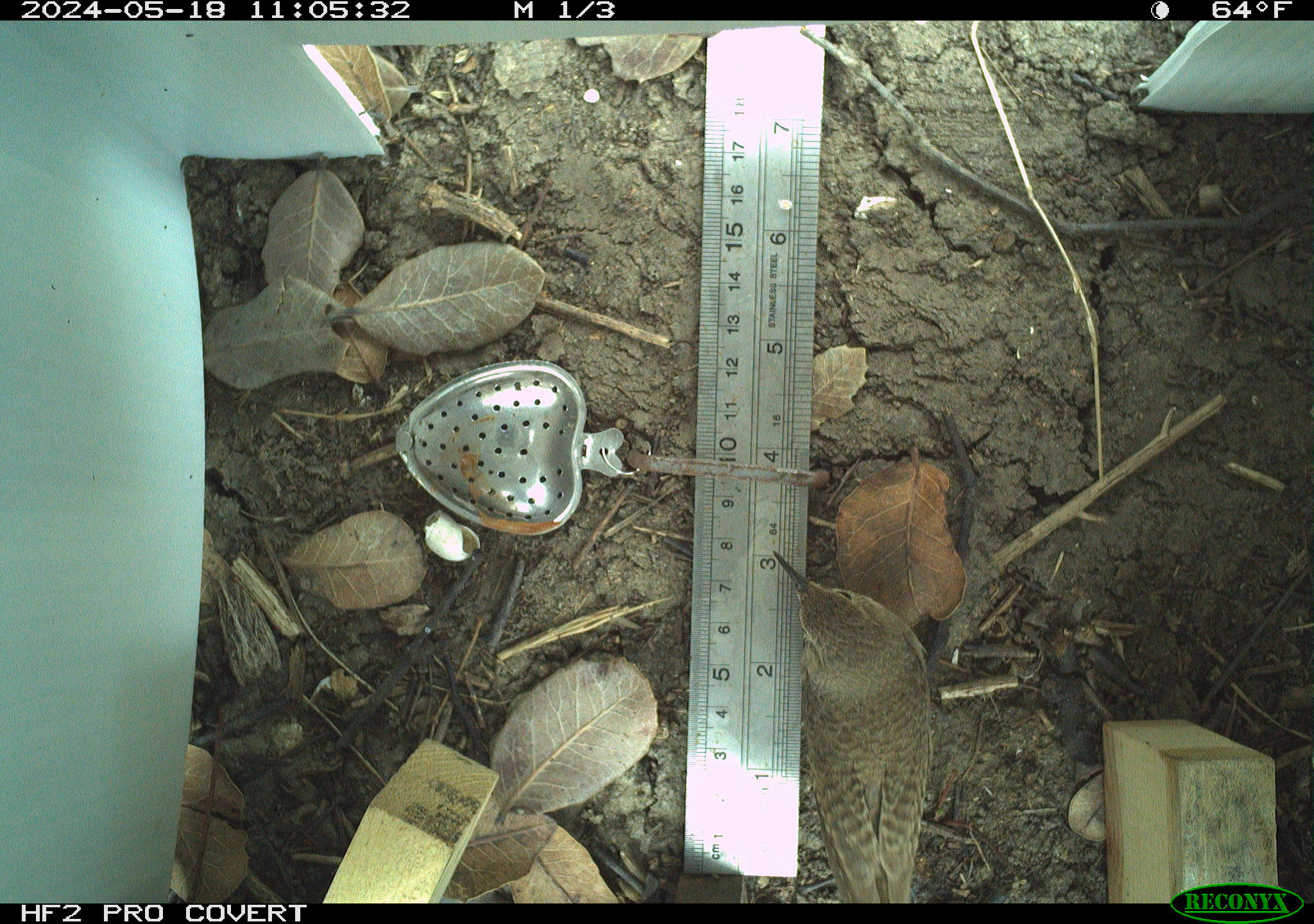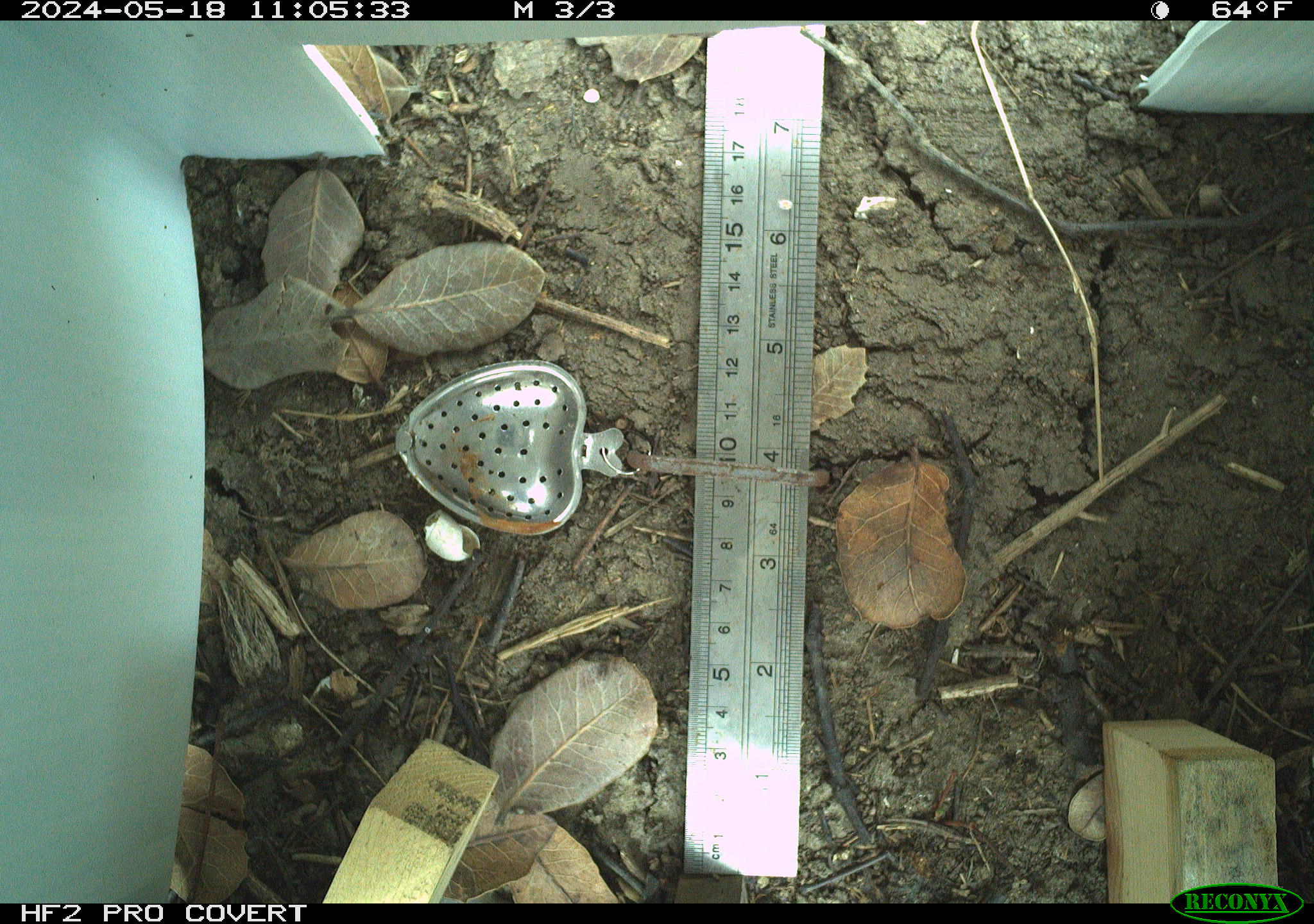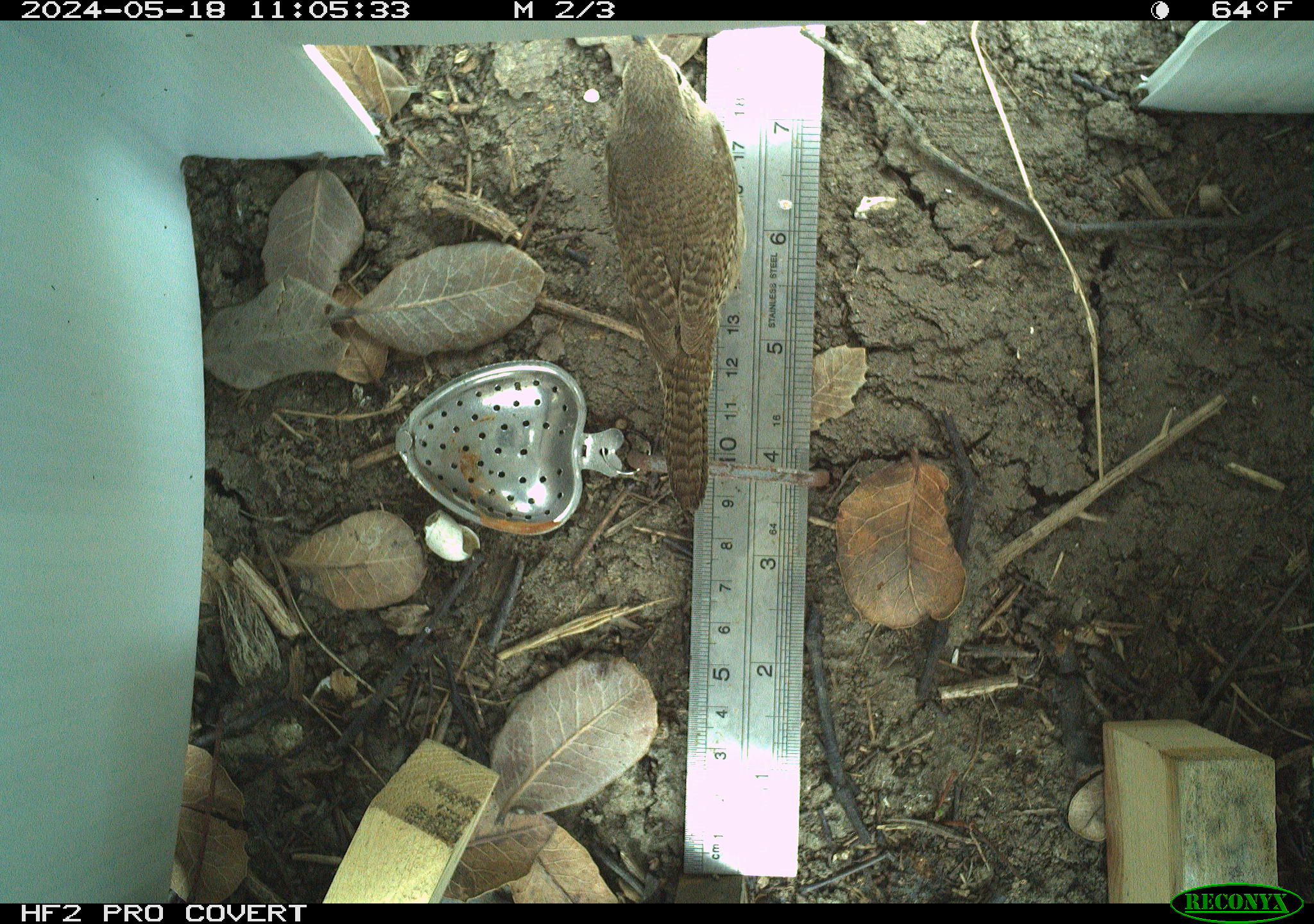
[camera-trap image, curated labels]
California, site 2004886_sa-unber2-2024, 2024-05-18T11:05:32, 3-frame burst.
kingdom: Animalia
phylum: Chordata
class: Aves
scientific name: Aves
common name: bird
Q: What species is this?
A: Bird (Aves).